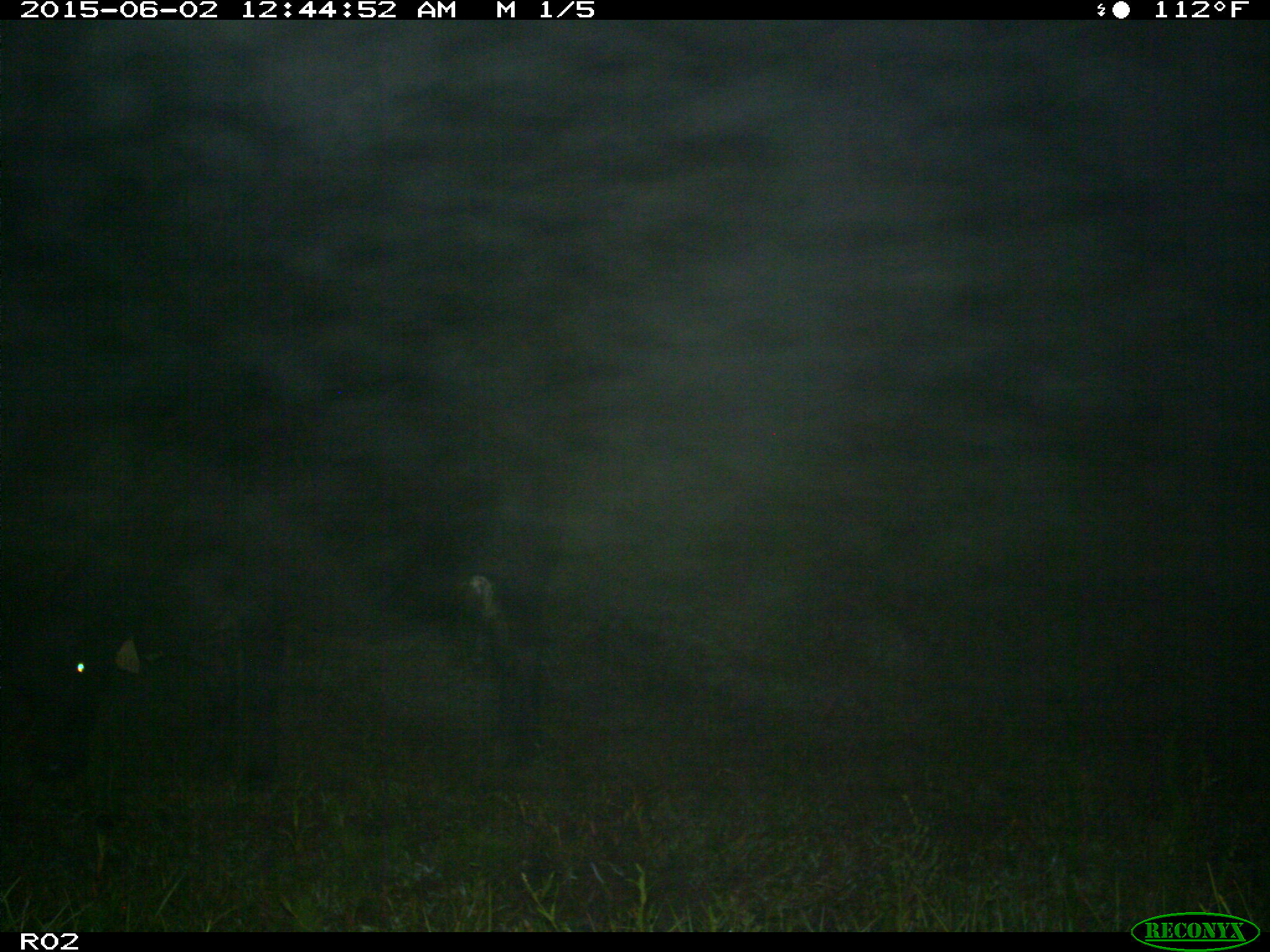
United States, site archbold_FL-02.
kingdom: Animalia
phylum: Chordata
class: Mammalia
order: Artiodactyla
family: Bovidae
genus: Bos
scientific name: Bos taurus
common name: domestic cow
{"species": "Bos taurus (domestic cow)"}